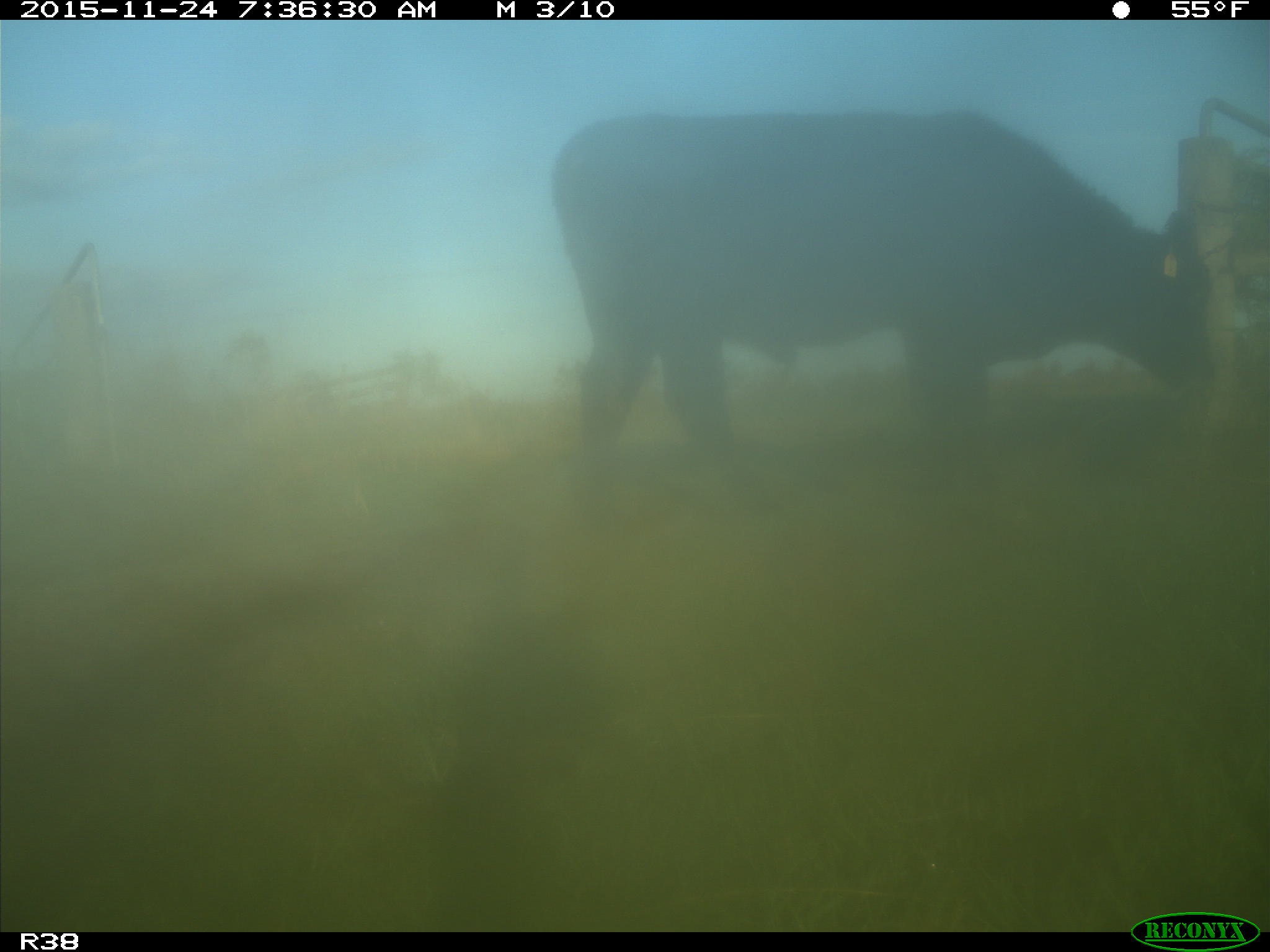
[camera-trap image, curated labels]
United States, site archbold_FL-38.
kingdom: Animalia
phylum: Chordata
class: Mammalia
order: Artiodactyla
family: Bovidae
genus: Bos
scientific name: Bos taurus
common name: domestic cow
Bos taurus (domestic cow).